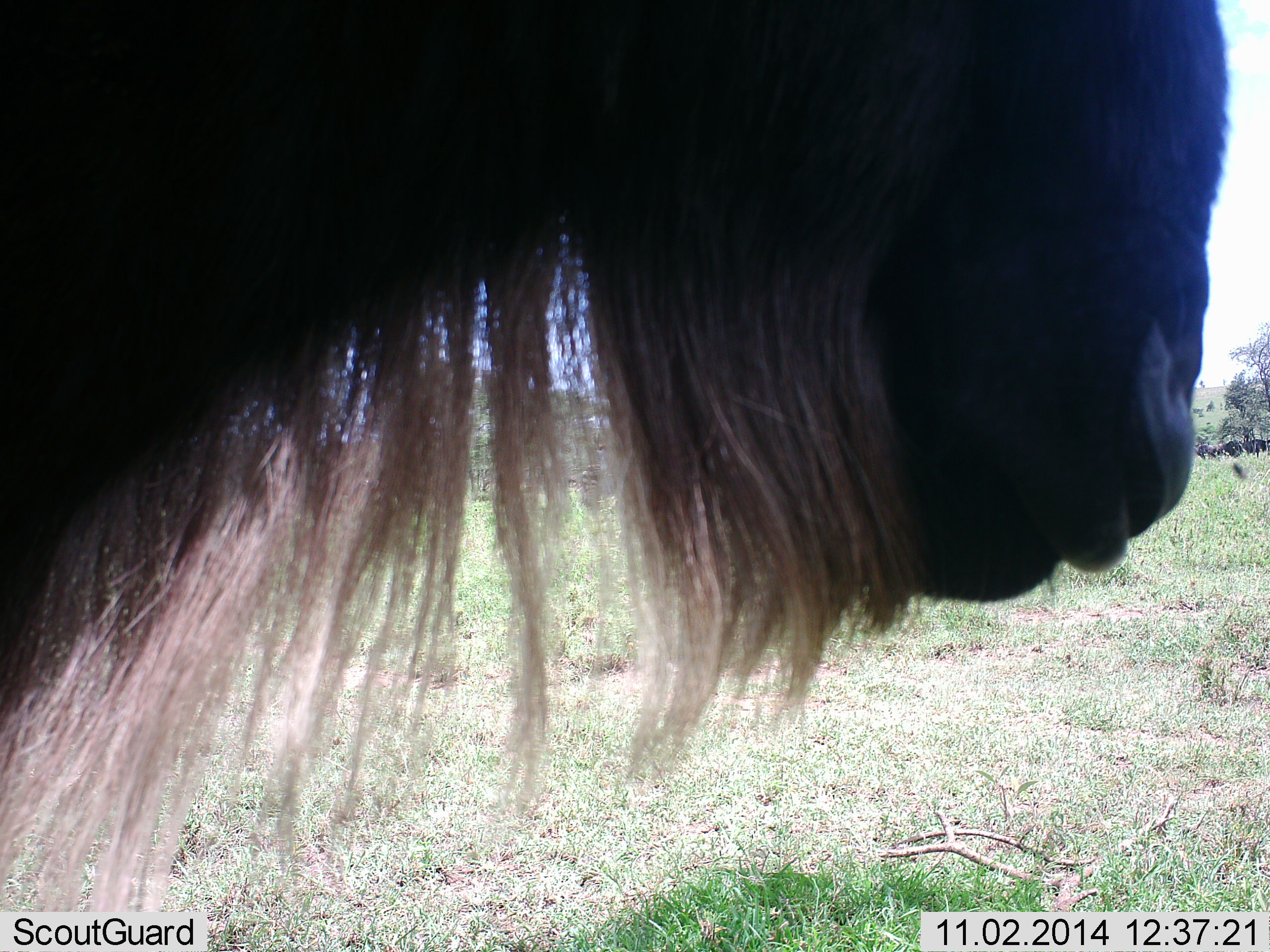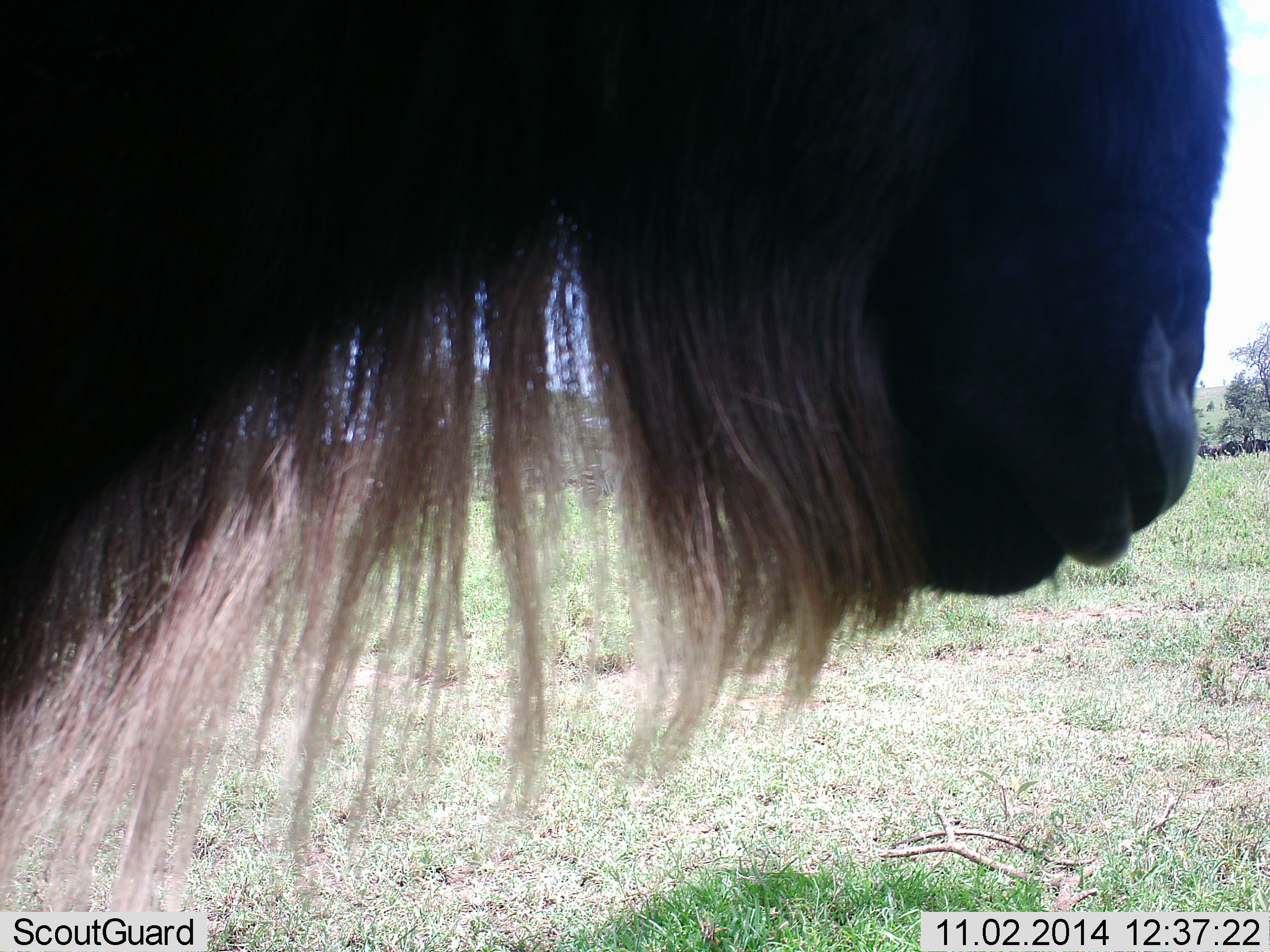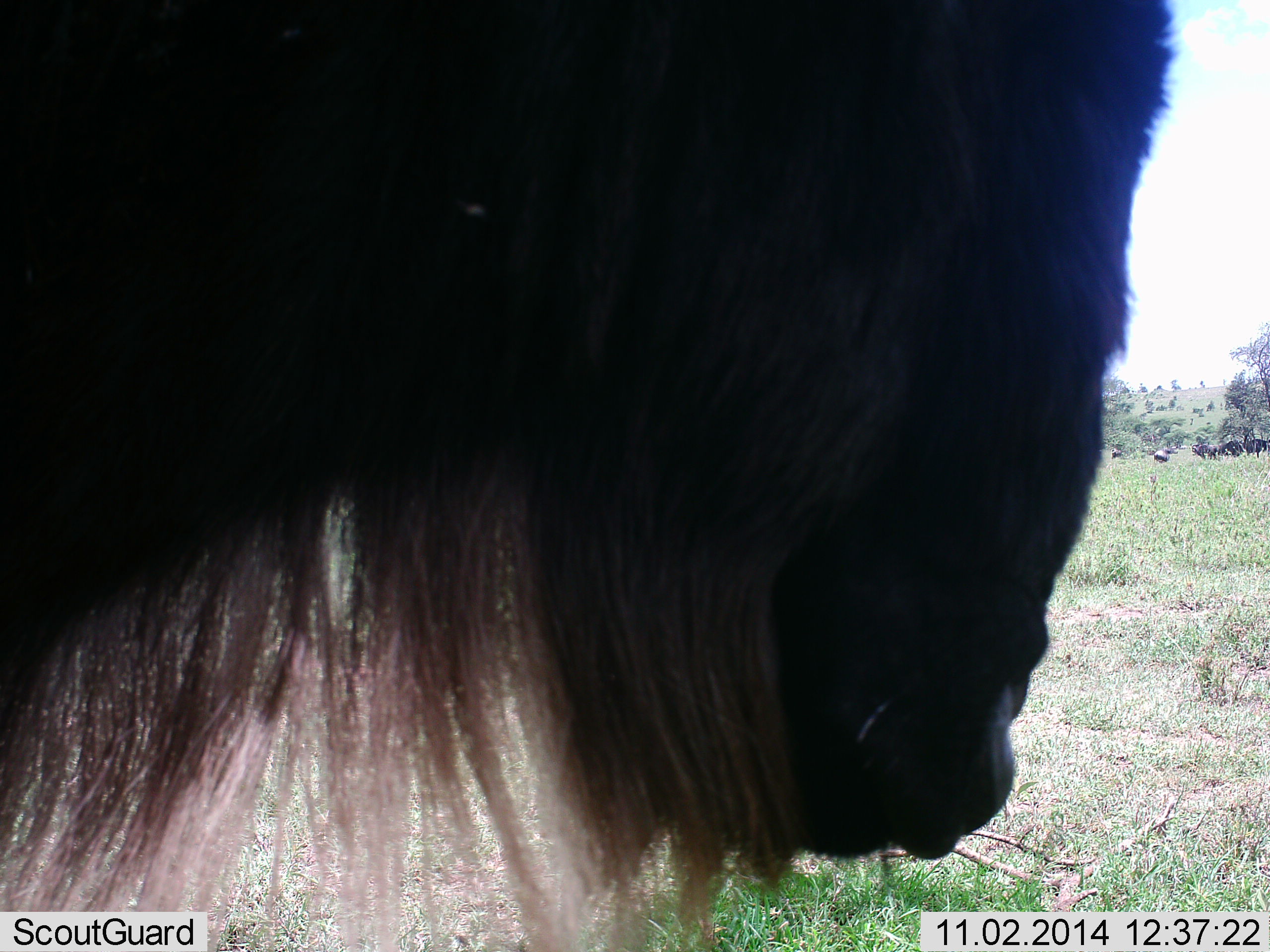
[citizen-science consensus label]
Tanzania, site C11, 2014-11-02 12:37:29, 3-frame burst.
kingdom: Animalia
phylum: Chordata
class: Mammalia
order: Artiodactyla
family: Bovidae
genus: Connochaetes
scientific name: Connochaetes taurinus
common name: blue wildebeest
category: wildebeest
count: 1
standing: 100%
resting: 10%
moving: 0%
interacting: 0%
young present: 0%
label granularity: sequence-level